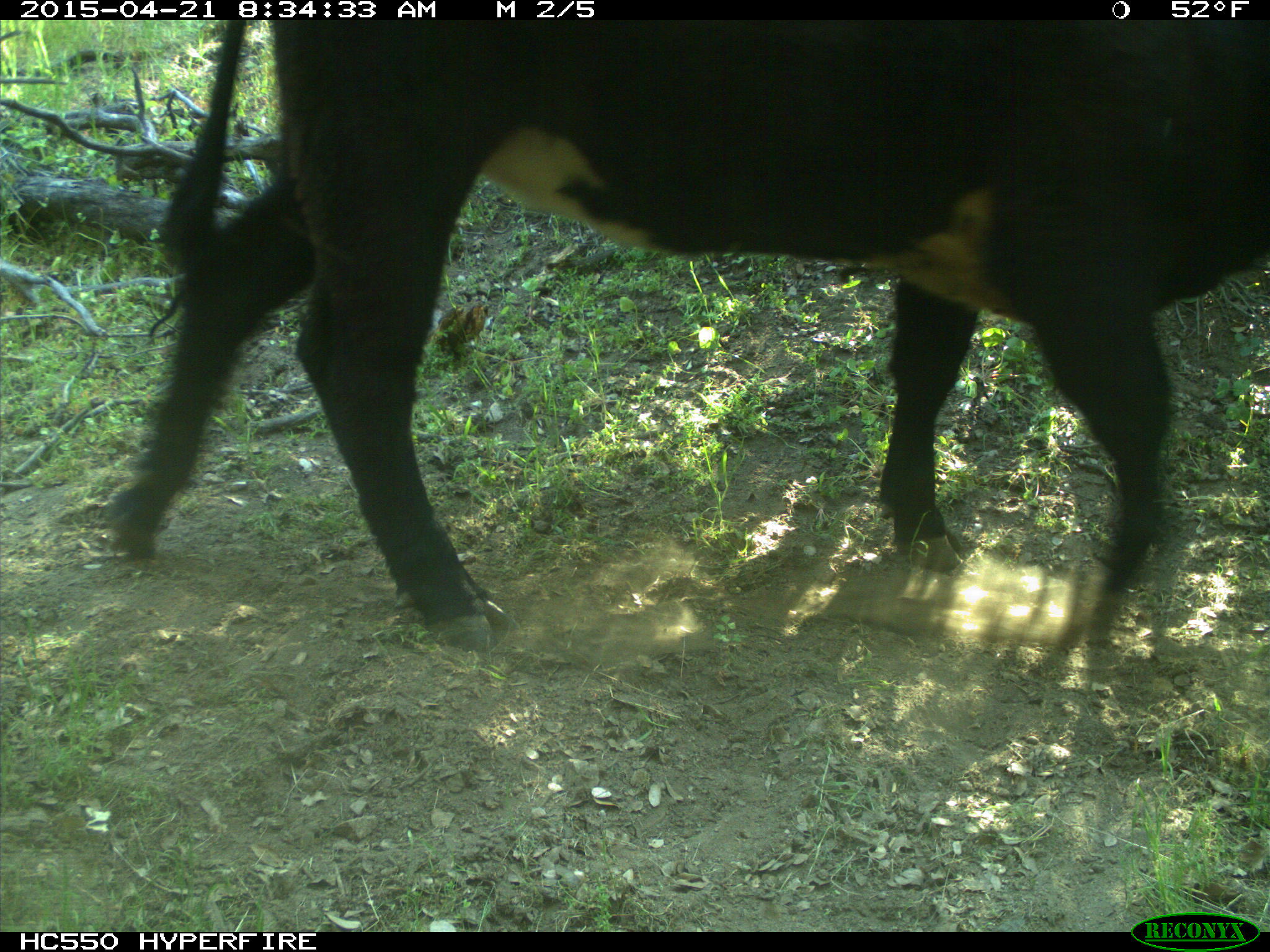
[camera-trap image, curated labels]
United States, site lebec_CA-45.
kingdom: Animalia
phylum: Chordata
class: Mammalia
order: Artiodactyla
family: Bovidae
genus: Bos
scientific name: Bos taurus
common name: domestic cow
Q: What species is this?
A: Bos taurus (domestic cow).